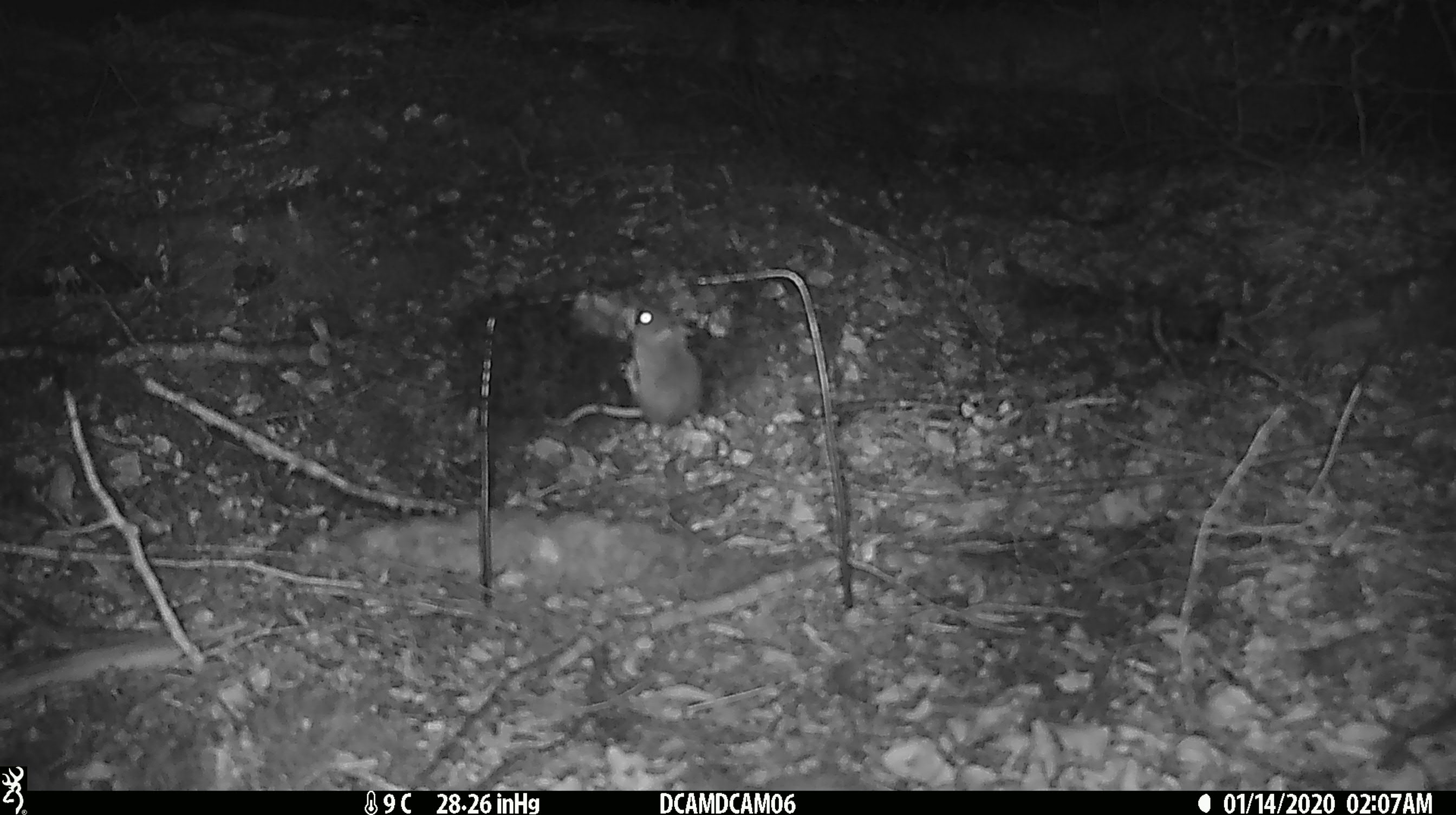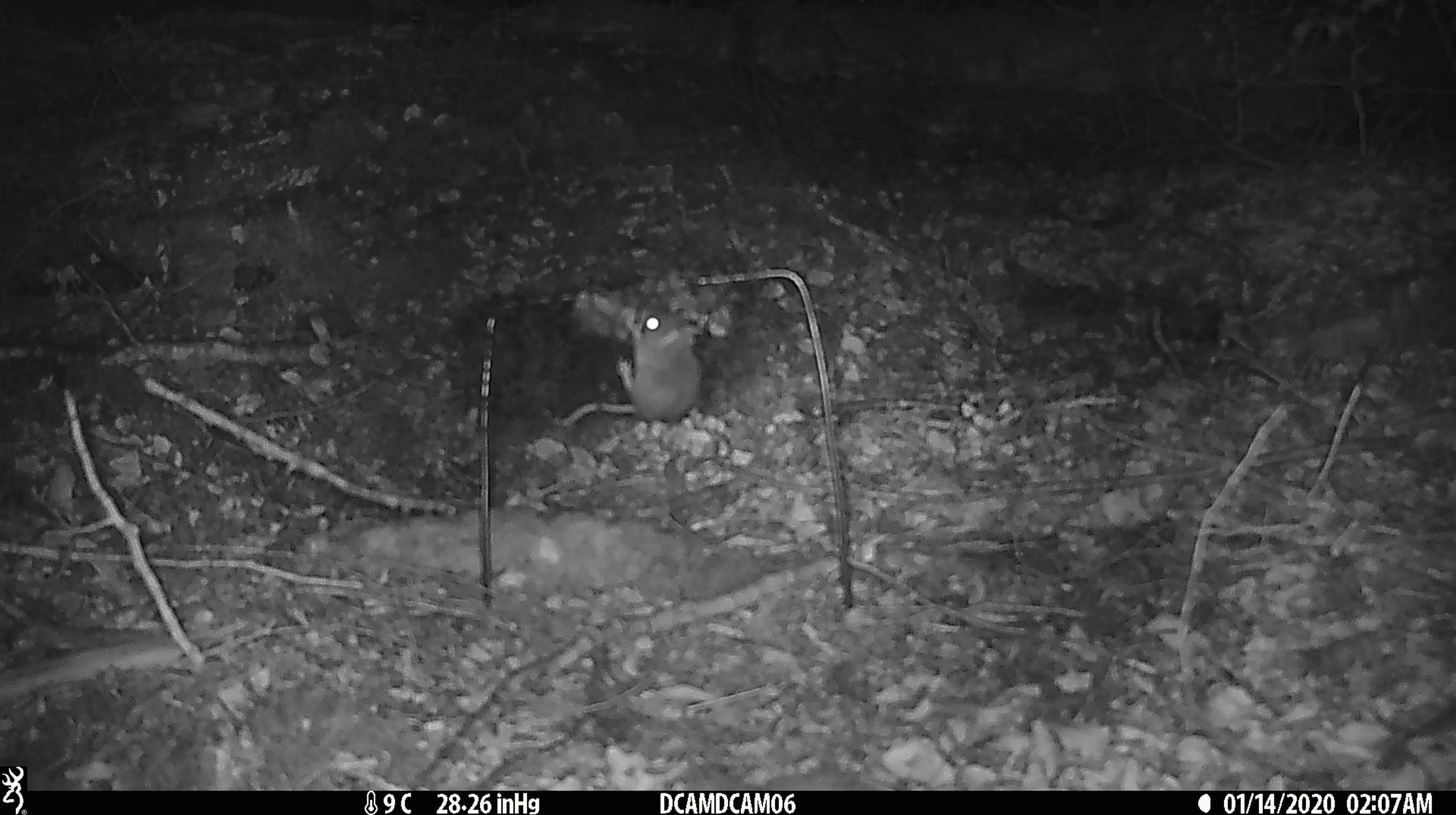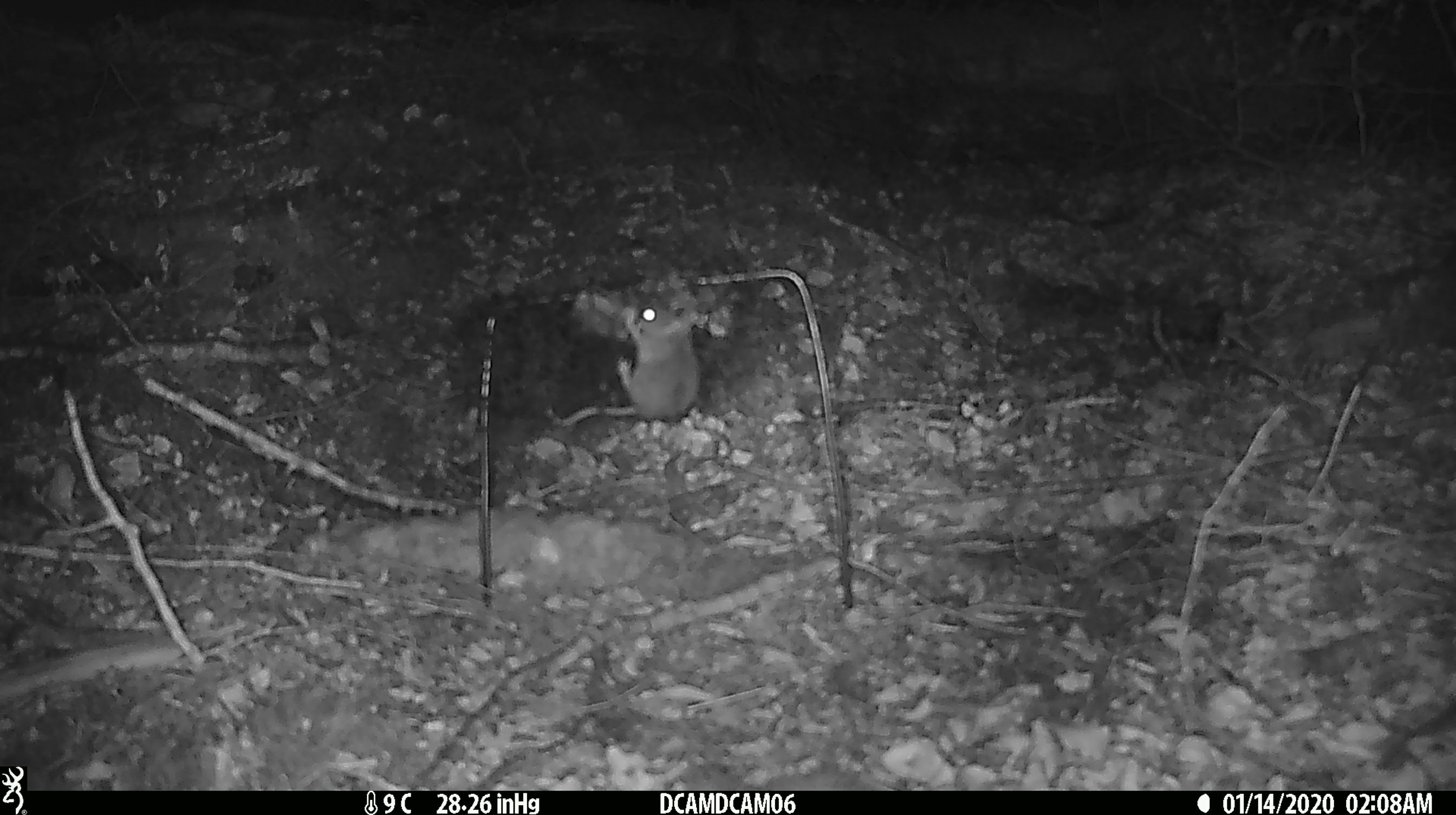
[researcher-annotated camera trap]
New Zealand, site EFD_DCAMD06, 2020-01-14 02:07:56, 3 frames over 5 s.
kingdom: Animalia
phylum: Chordata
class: Mammalia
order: Rodentia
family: Muridae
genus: Mus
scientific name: Mus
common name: mouse